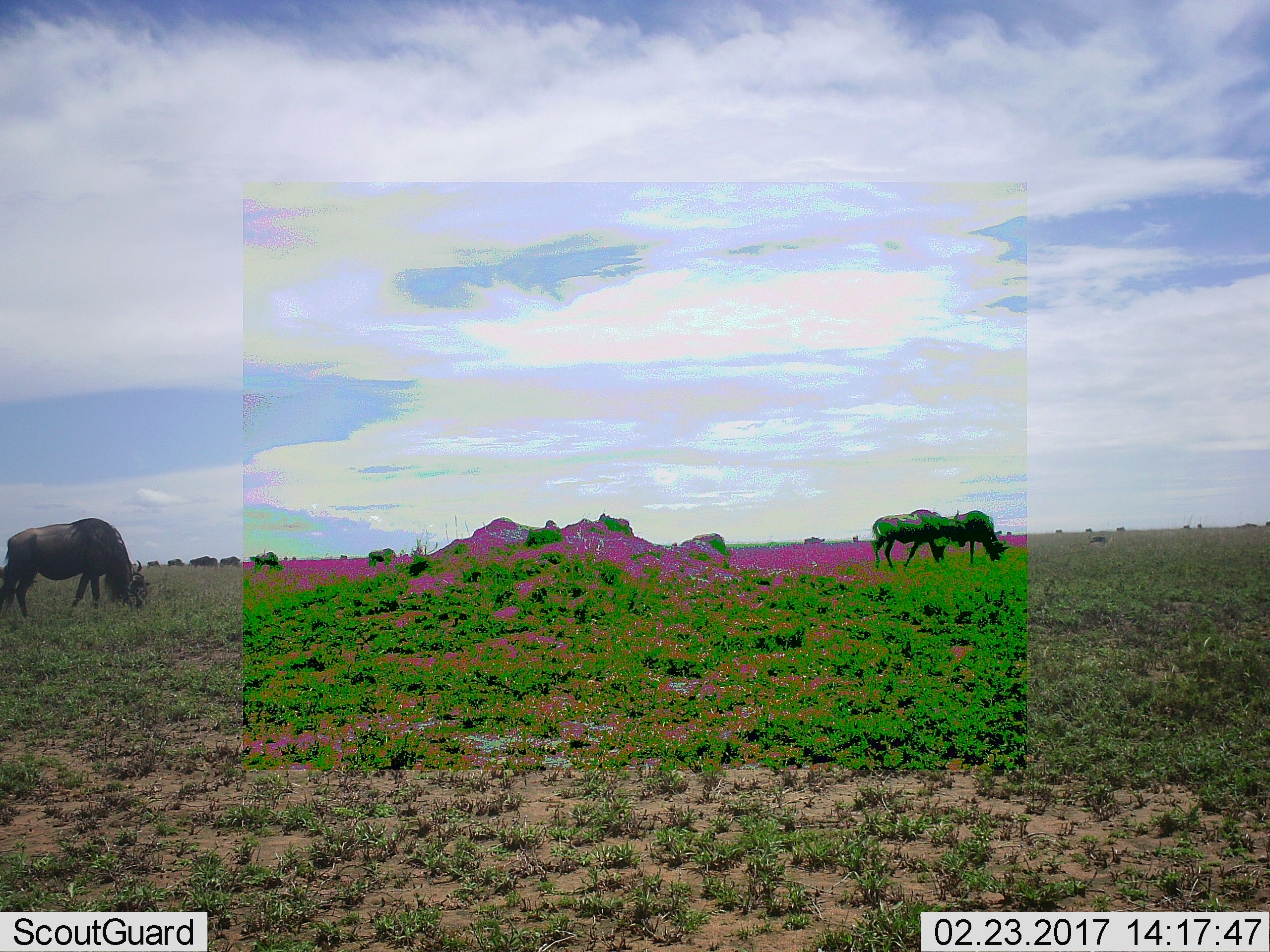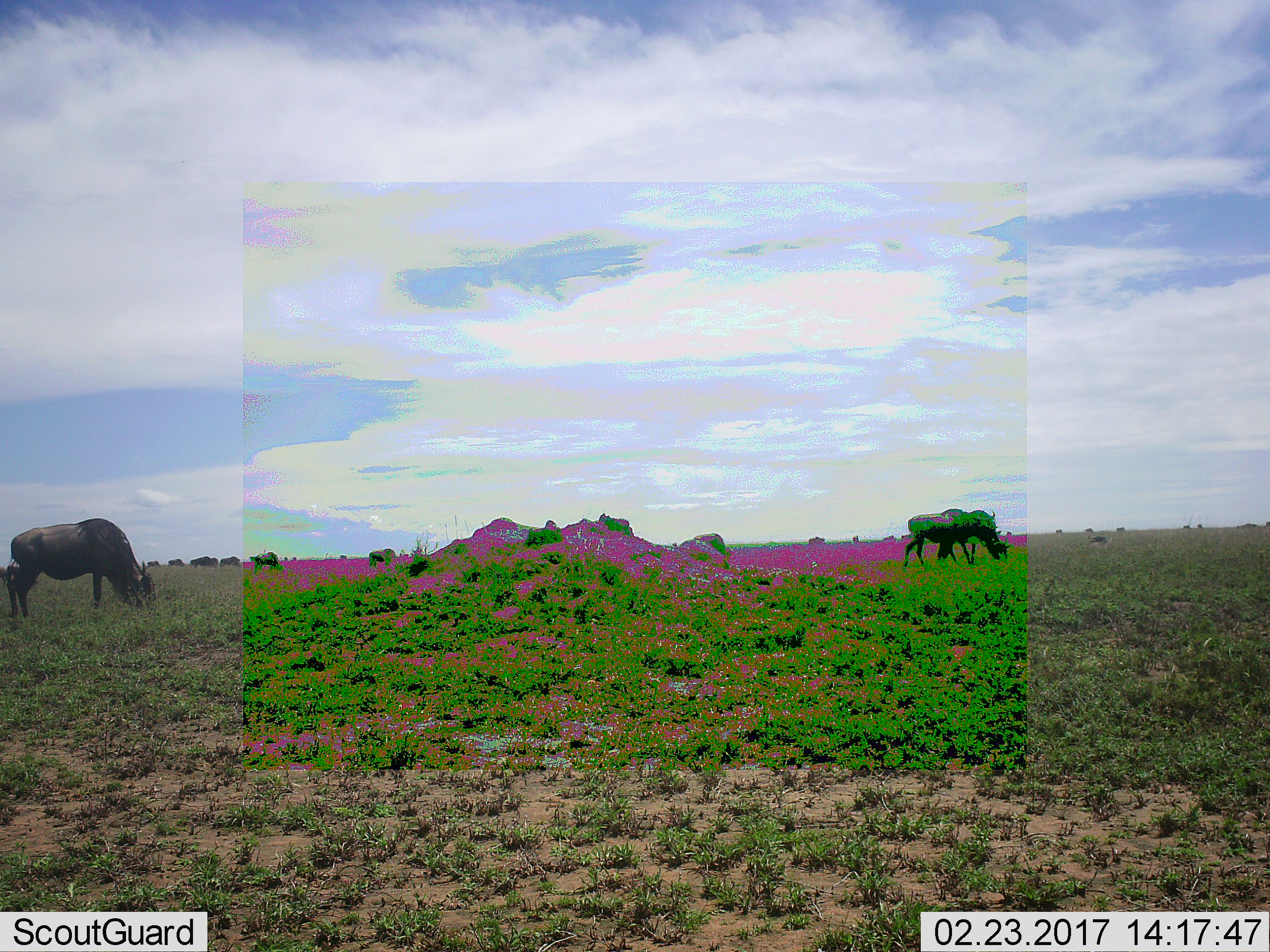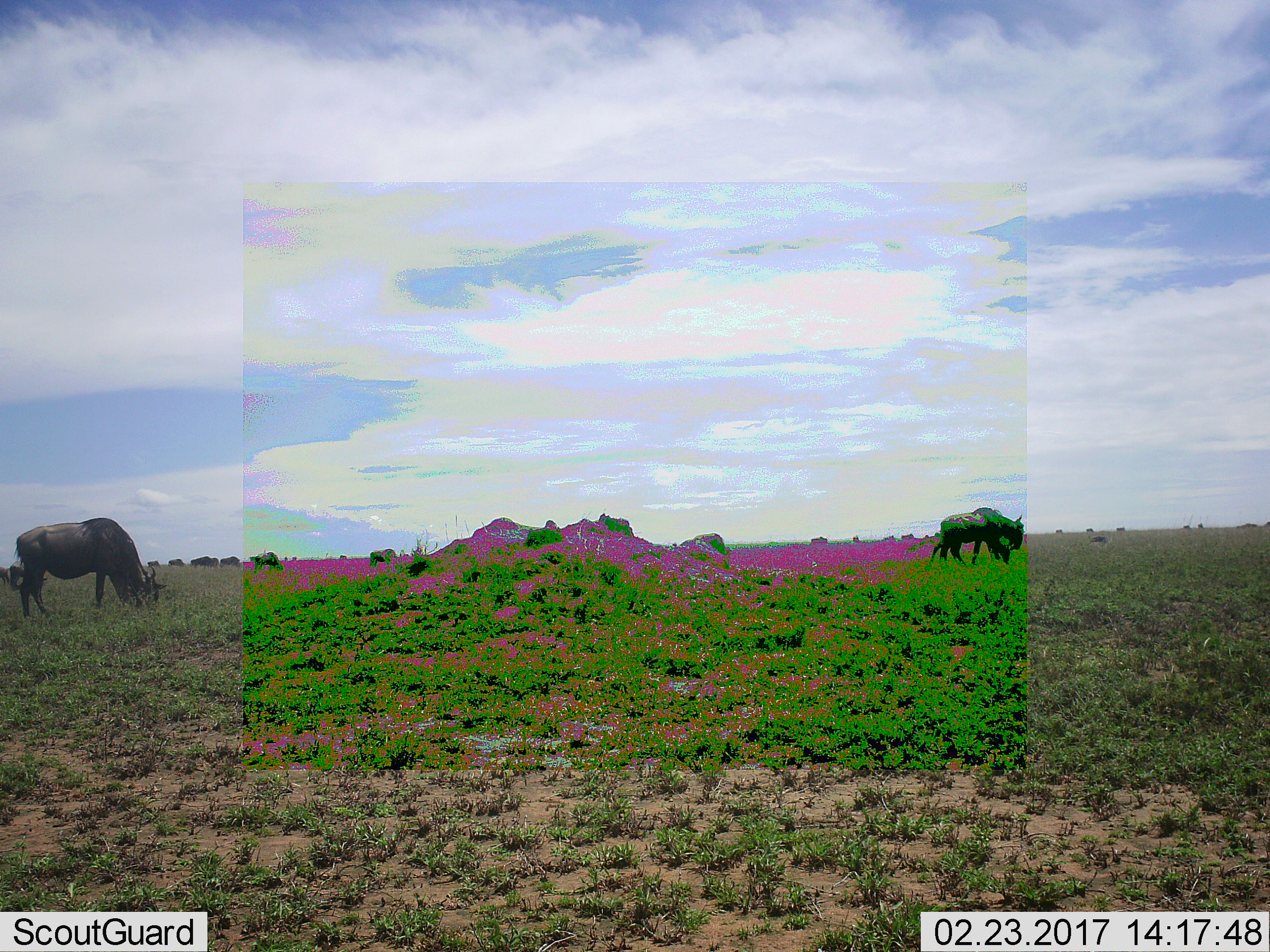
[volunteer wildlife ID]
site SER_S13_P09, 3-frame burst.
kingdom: Animalia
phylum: Chordata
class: Mammalia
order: Artiodactyla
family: Bovidae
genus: Connochaetes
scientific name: Connochaetes taurinus taurinus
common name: blue wildebeest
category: wildebeestblue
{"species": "wildebeestblue (blue wildebeest) (Connochaetes taurinus taurinus)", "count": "11-50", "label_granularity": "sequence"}